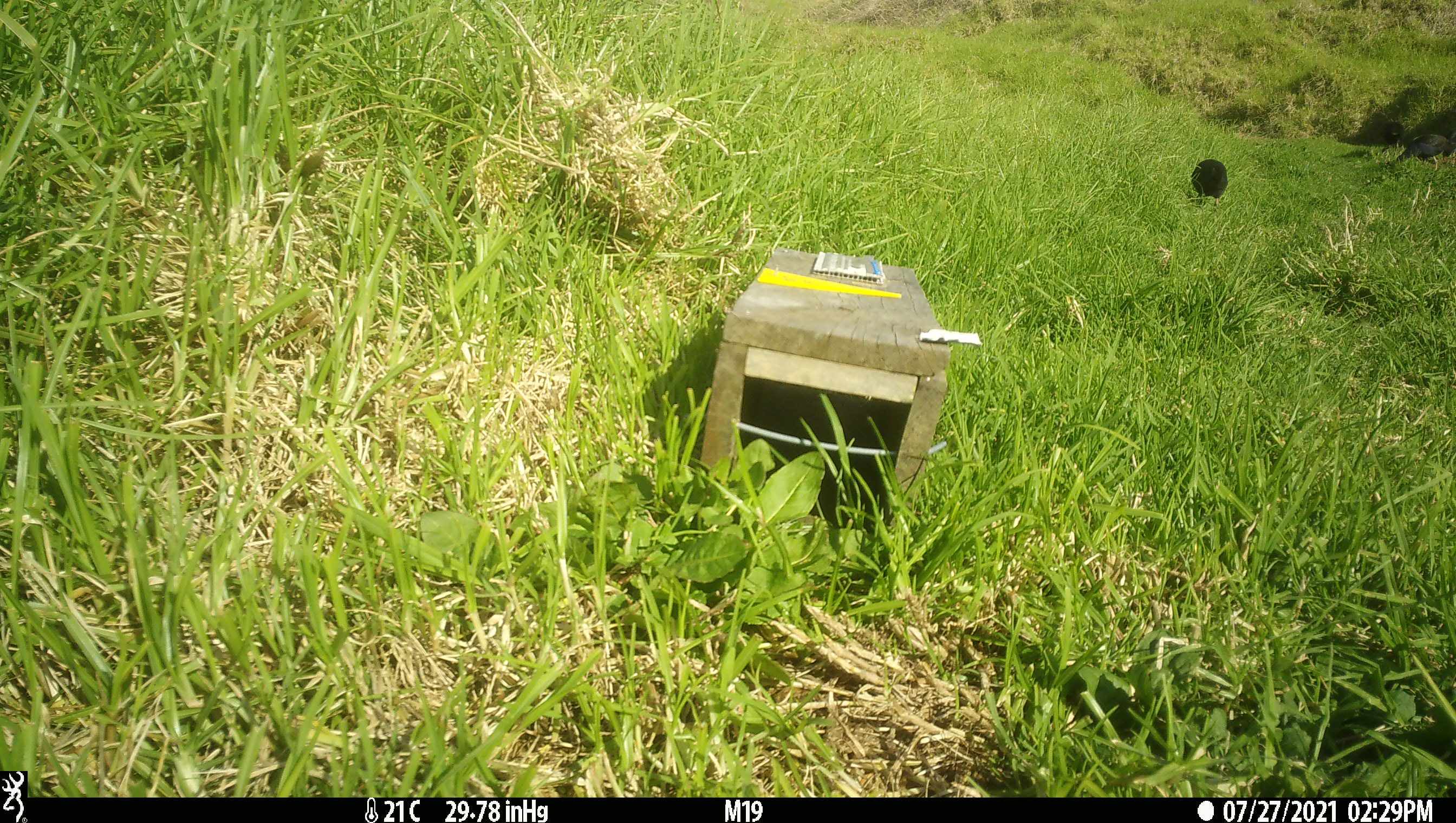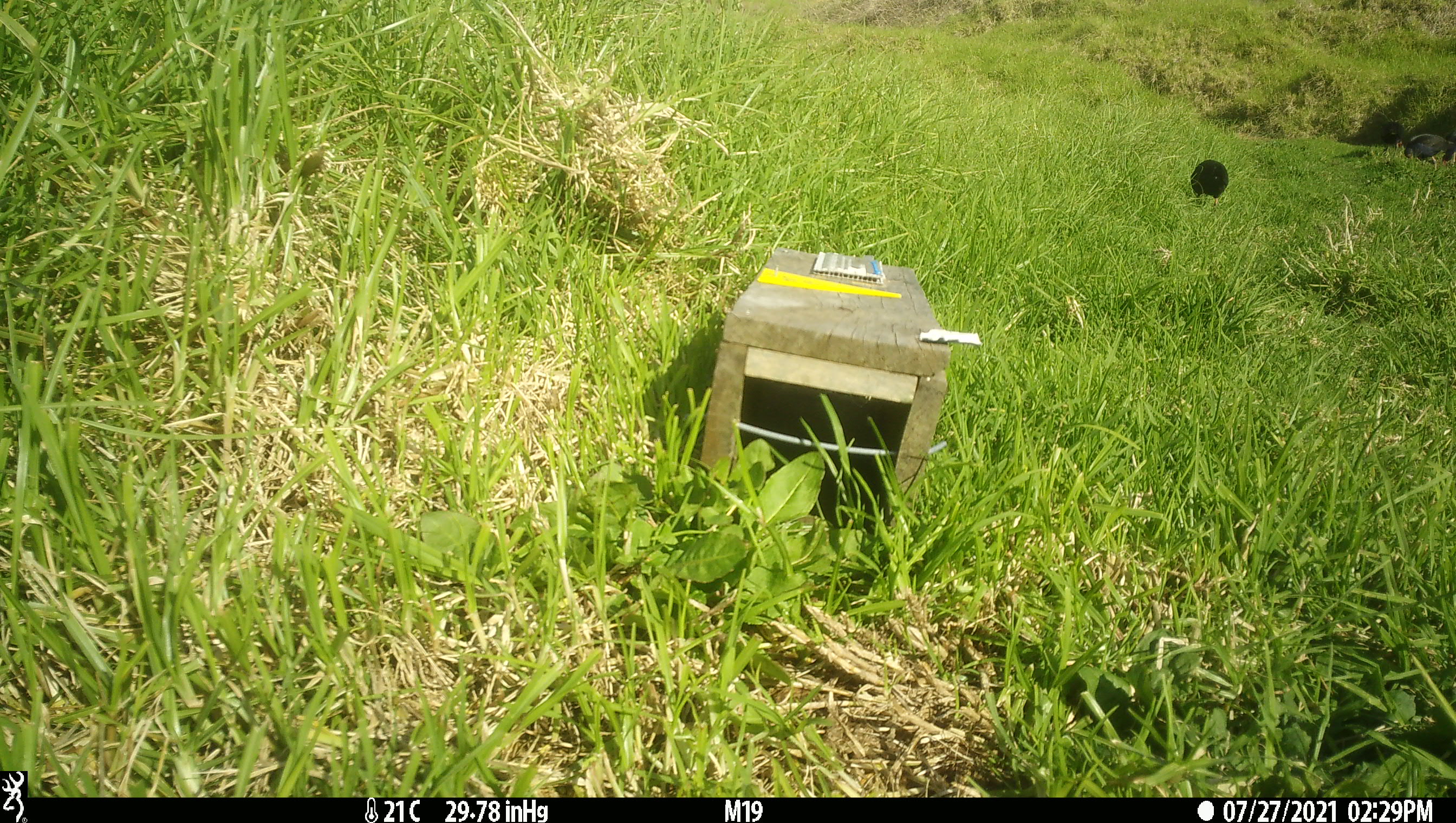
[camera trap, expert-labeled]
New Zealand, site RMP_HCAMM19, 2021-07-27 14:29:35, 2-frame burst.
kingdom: Animalia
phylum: Chordata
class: Aves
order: Gruiformes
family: Rallidae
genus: Porphyrio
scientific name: Porphyrio melanotus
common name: australasian swamphen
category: pukeko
Pukeko (australasian swamphen) (Porphyrio melanotus).